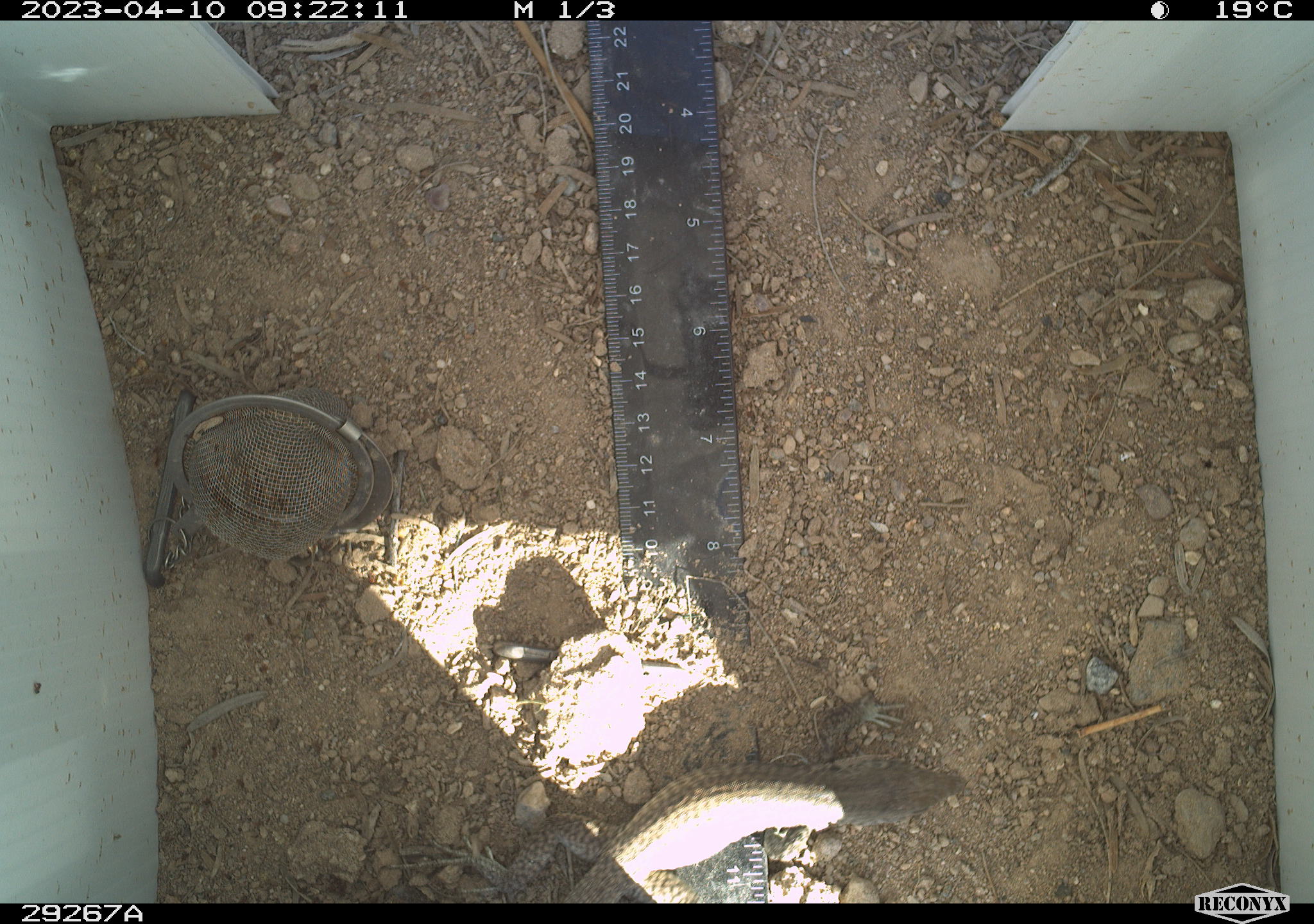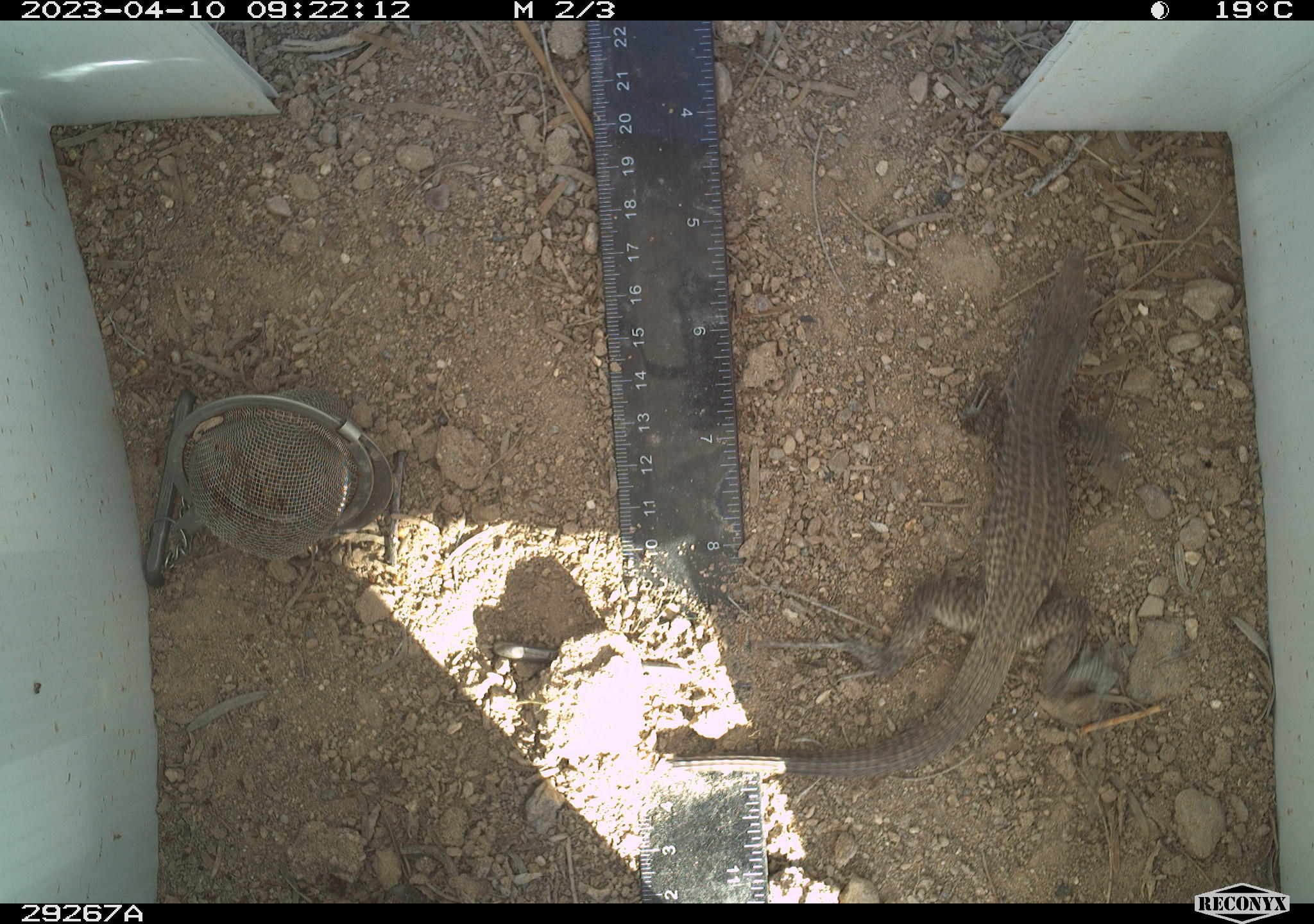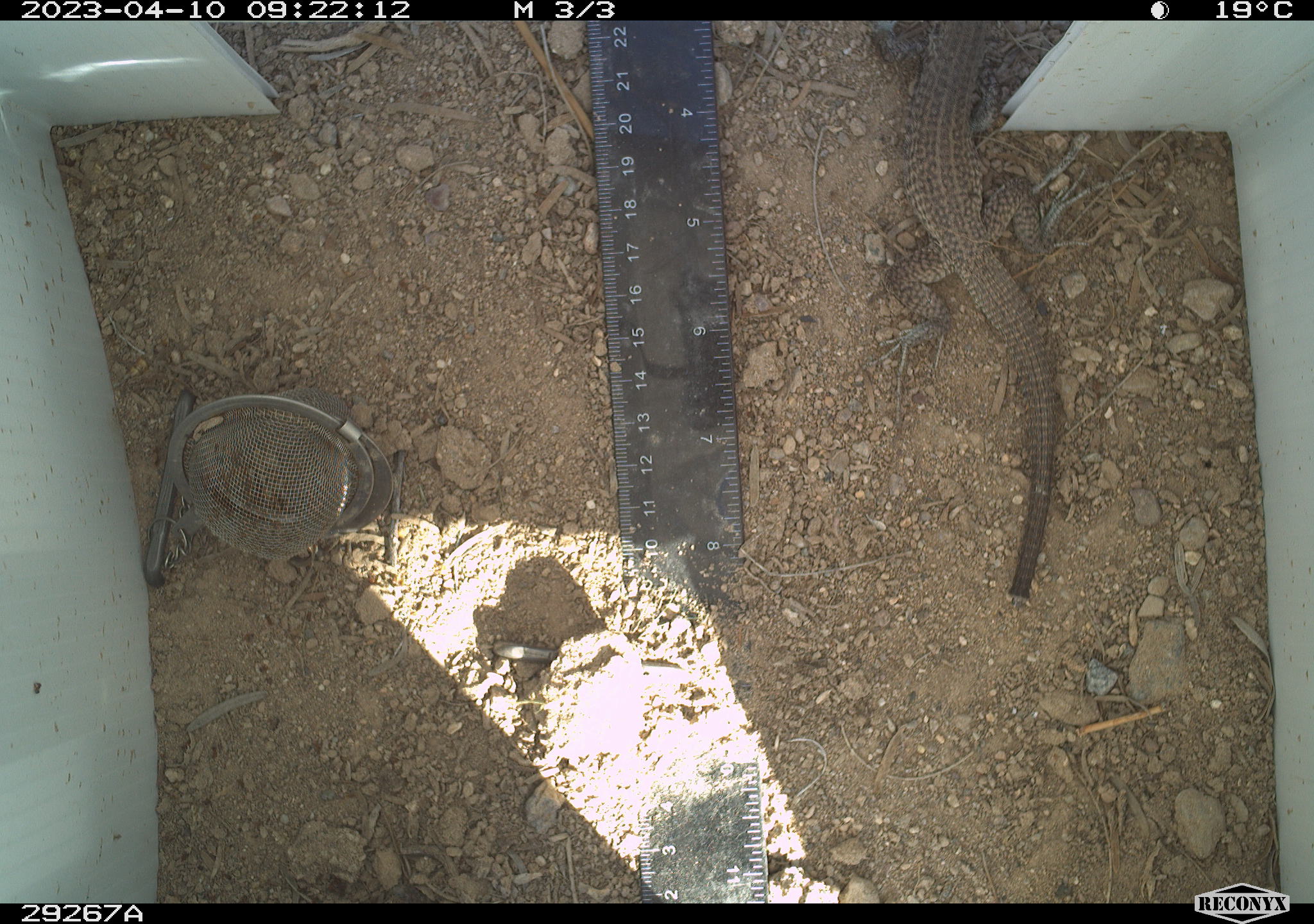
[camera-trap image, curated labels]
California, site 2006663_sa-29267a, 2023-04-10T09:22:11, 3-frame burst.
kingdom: Animalia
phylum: Chordata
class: Reptilia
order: Squamata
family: Teiidae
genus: Aspidoscelis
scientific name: Aspidoscelis tigris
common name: western whiptail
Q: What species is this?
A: Western whiptail (Aspidoscelis tigris).